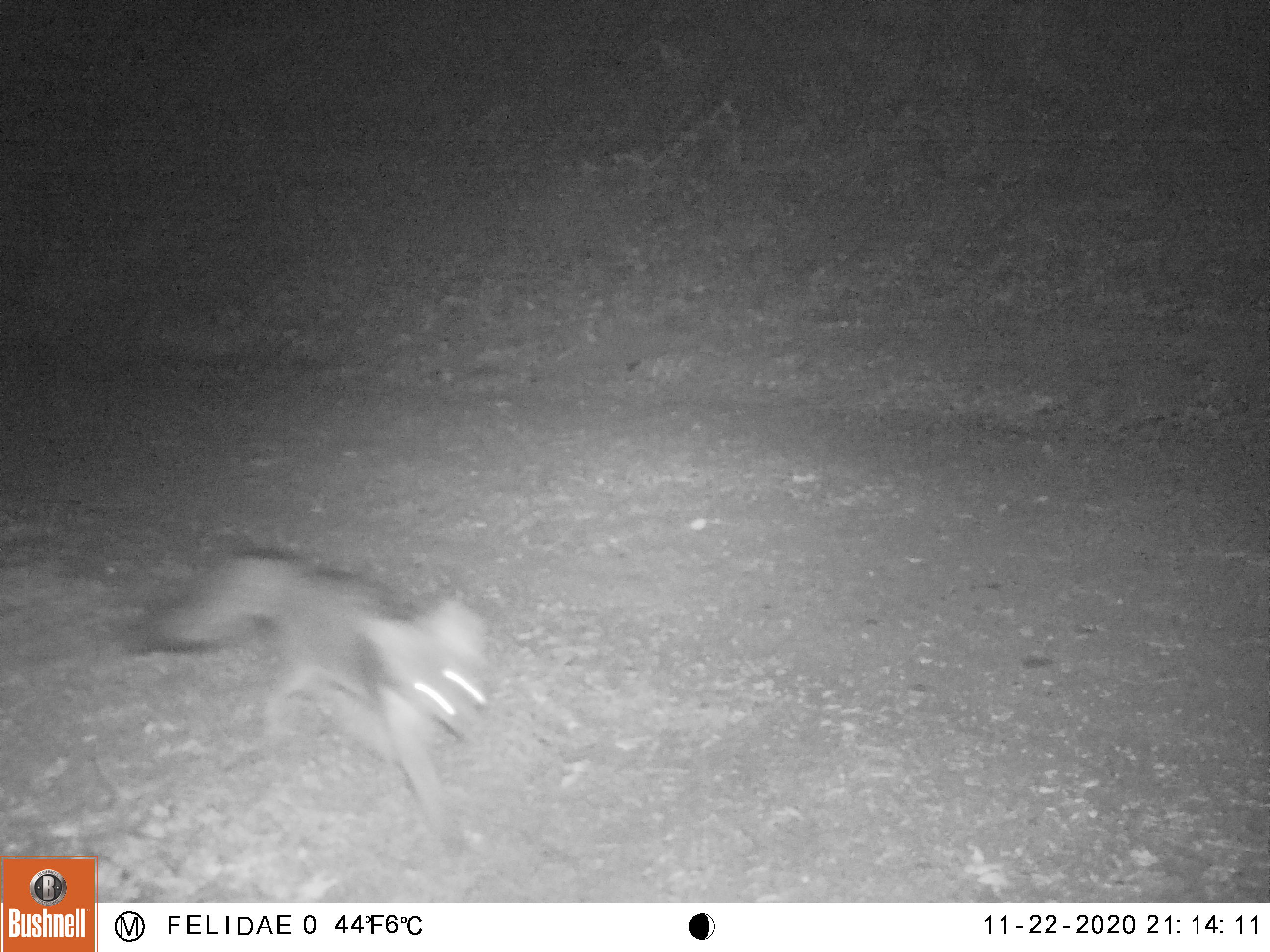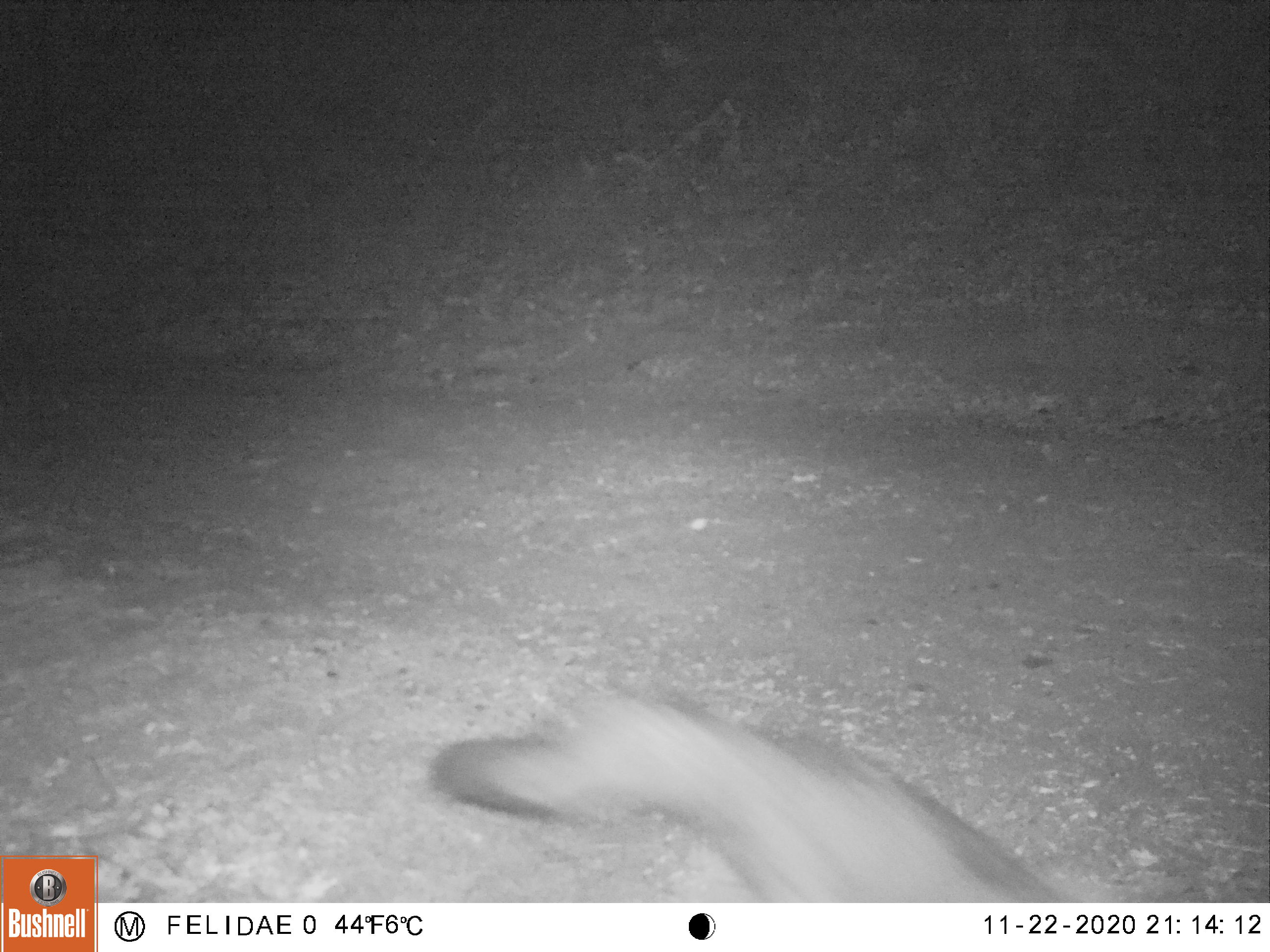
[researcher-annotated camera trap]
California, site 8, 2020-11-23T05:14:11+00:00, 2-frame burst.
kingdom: Animalia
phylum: Chordata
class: Mammalia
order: Carnivora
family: Canidae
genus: Urocyon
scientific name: Urocyon cinereoargenteus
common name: gray fox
Gray fox (Urocyon cinereoargenteus).